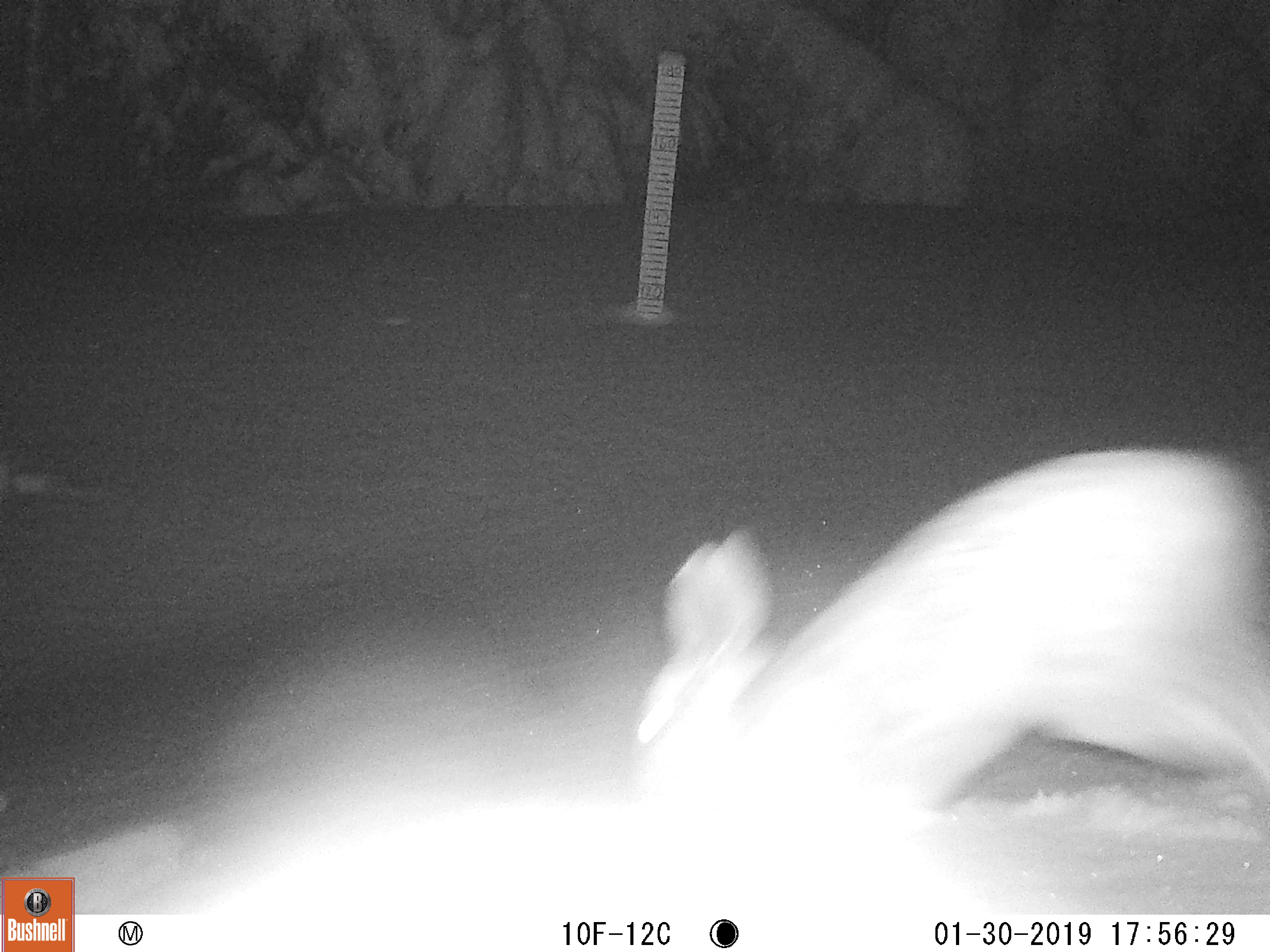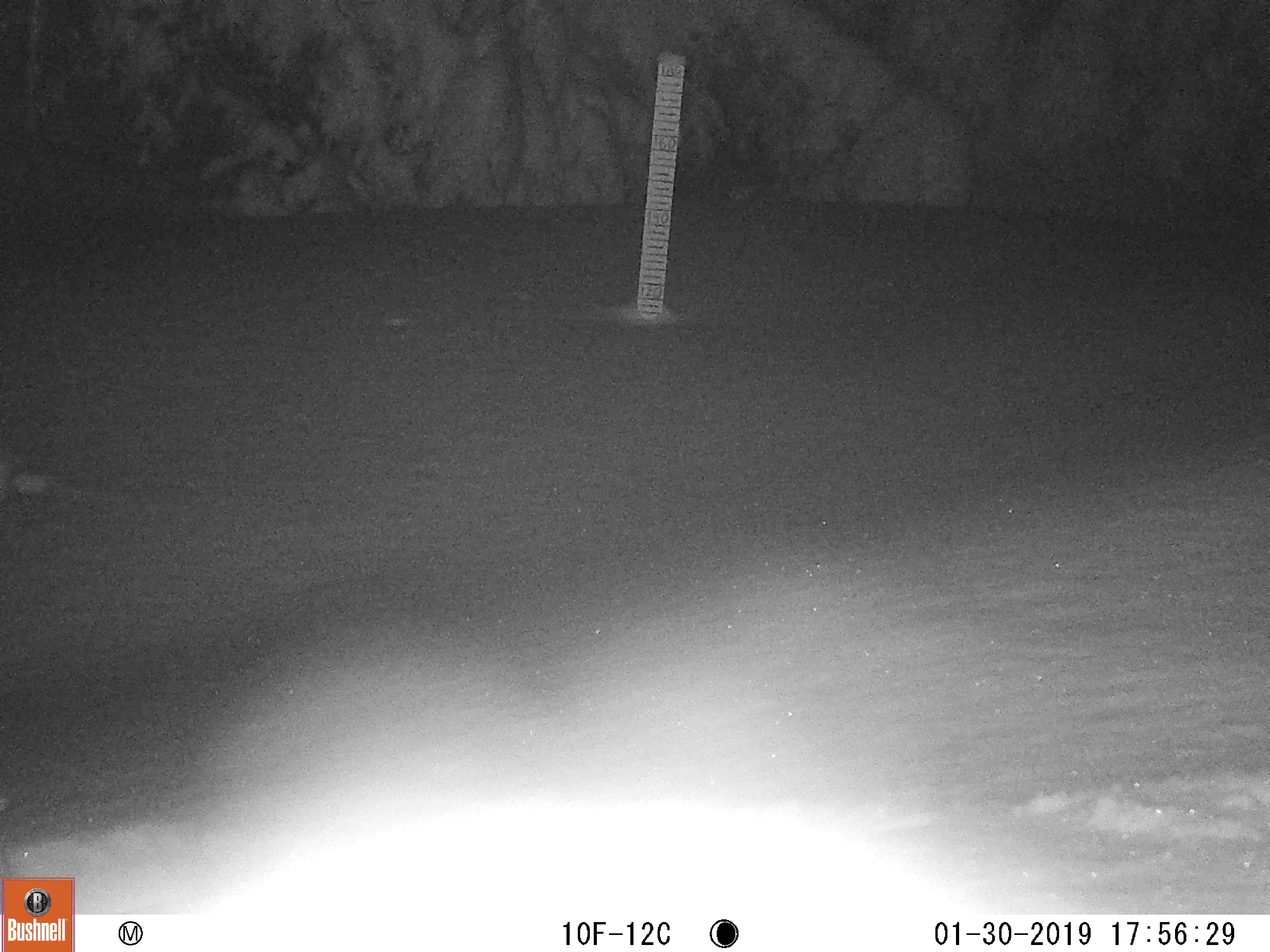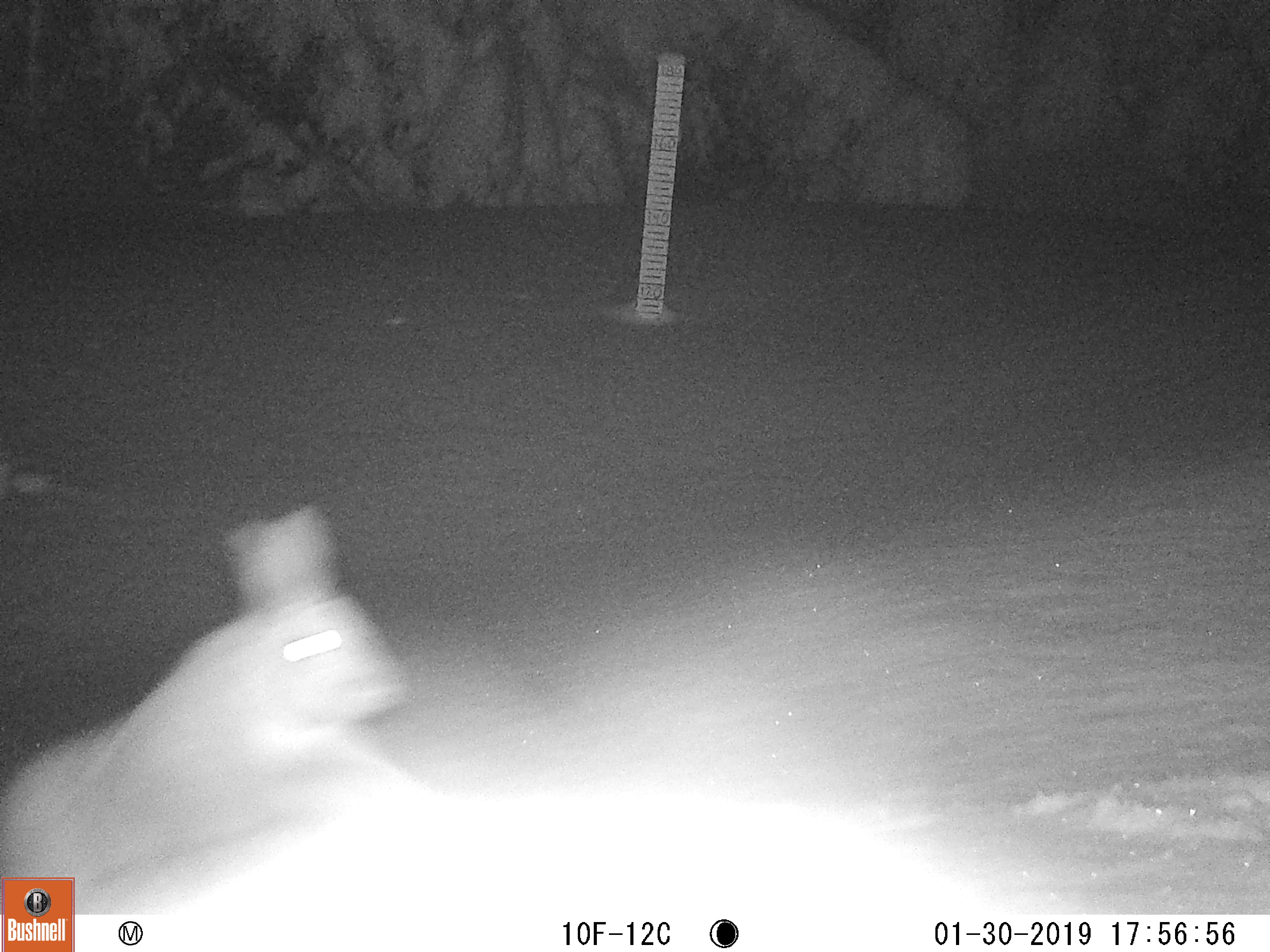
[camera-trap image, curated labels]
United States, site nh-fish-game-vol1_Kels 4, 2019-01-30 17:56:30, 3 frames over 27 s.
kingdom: Animalia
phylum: Chordata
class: Mammalia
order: Lagomorpha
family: Leporidae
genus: Lepus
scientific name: Lepus americanus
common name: snowshoe hare